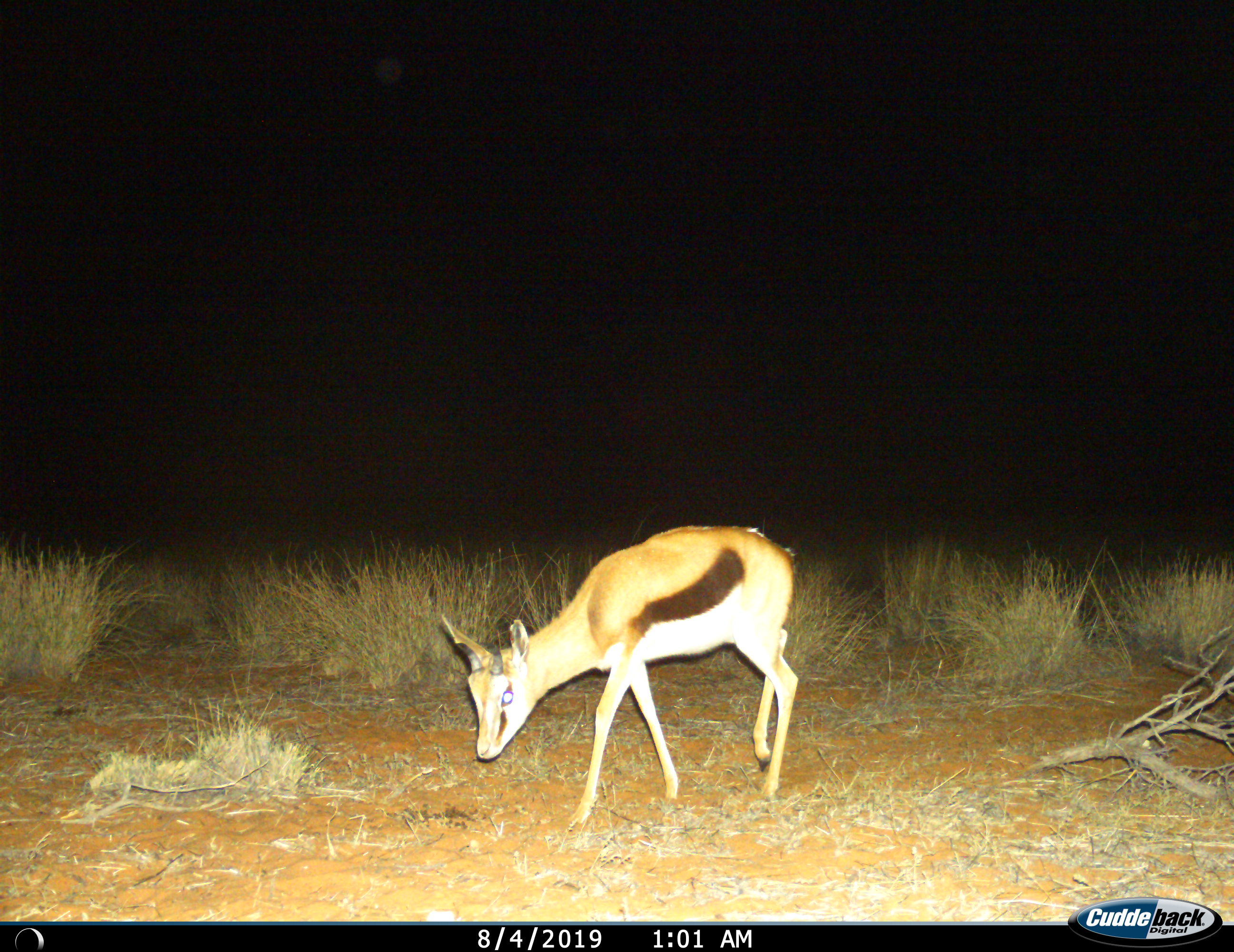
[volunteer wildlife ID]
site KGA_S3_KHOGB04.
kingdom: Animalia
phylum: Chordata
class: Mammalia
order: Artiodactyla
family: Bovidae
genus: Antidorcas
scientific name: Antidorcas marsupialis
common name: springbok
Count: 1.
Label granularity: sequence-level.